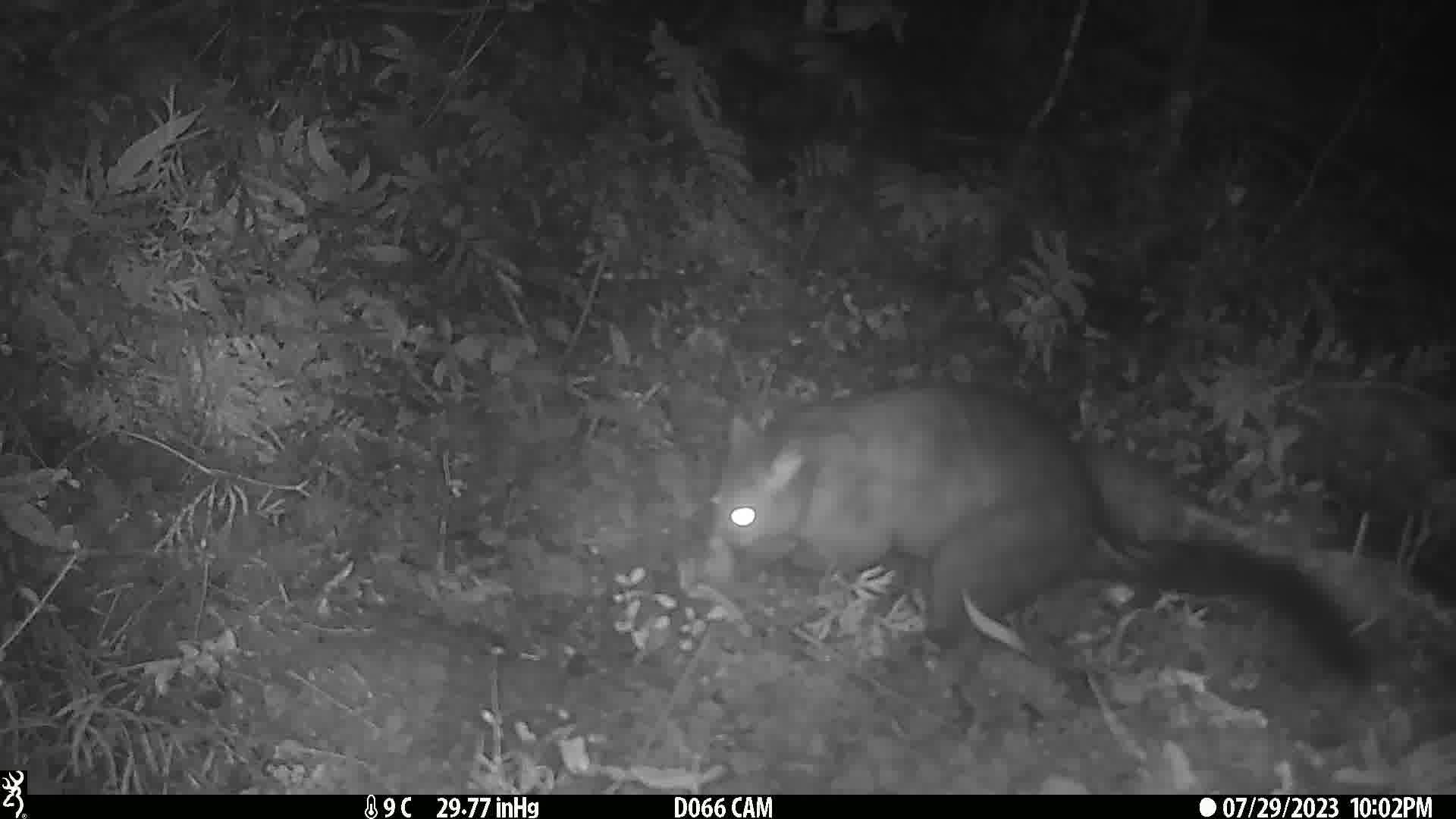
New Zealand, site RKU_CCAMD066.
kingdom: Animalia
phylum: Chordata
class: Mammalia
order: Diprotodontia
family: Phalangeridae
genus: Trichosurus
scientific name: Trichosurus vulpecula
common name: common brushtail possum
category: possum